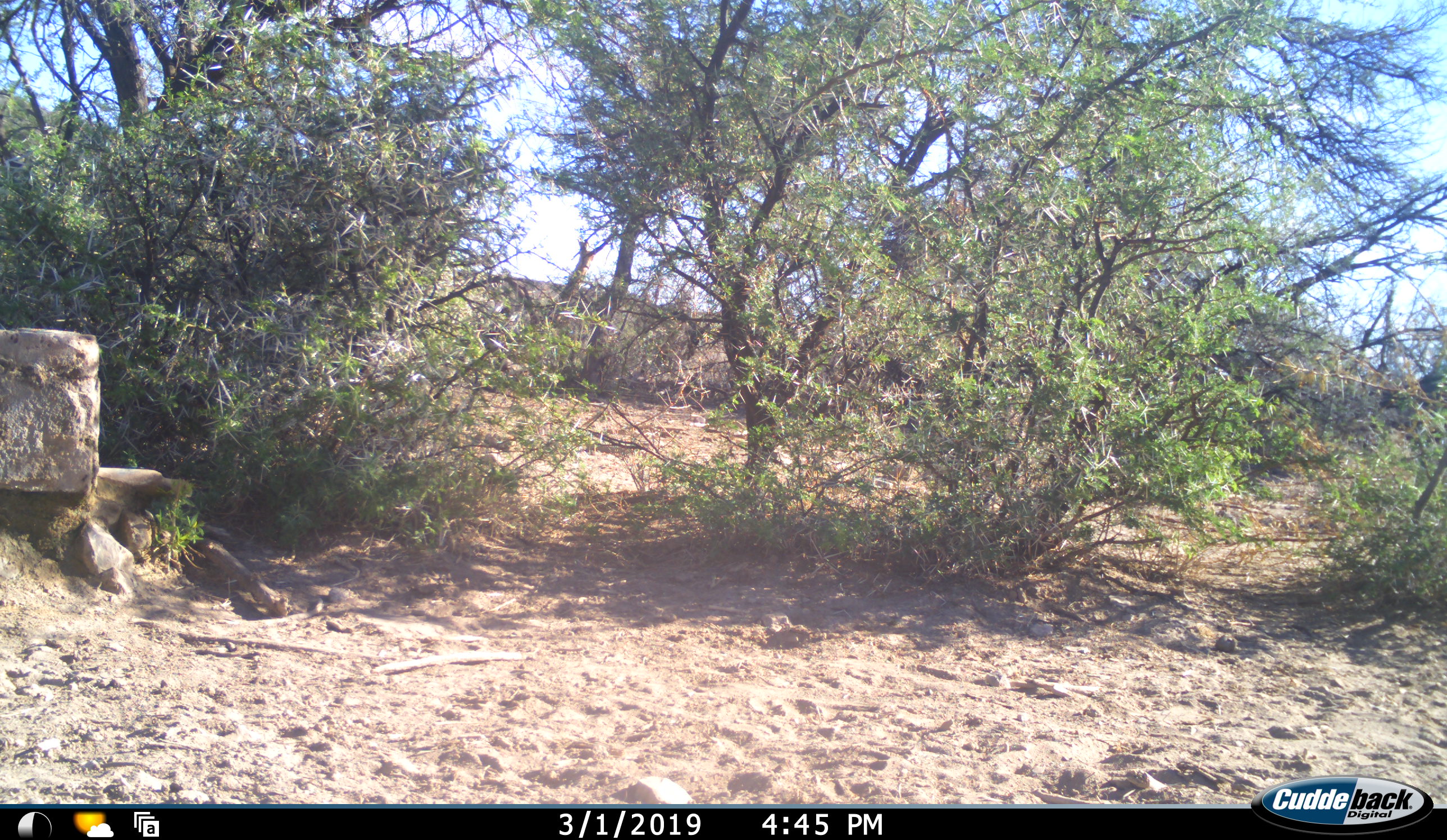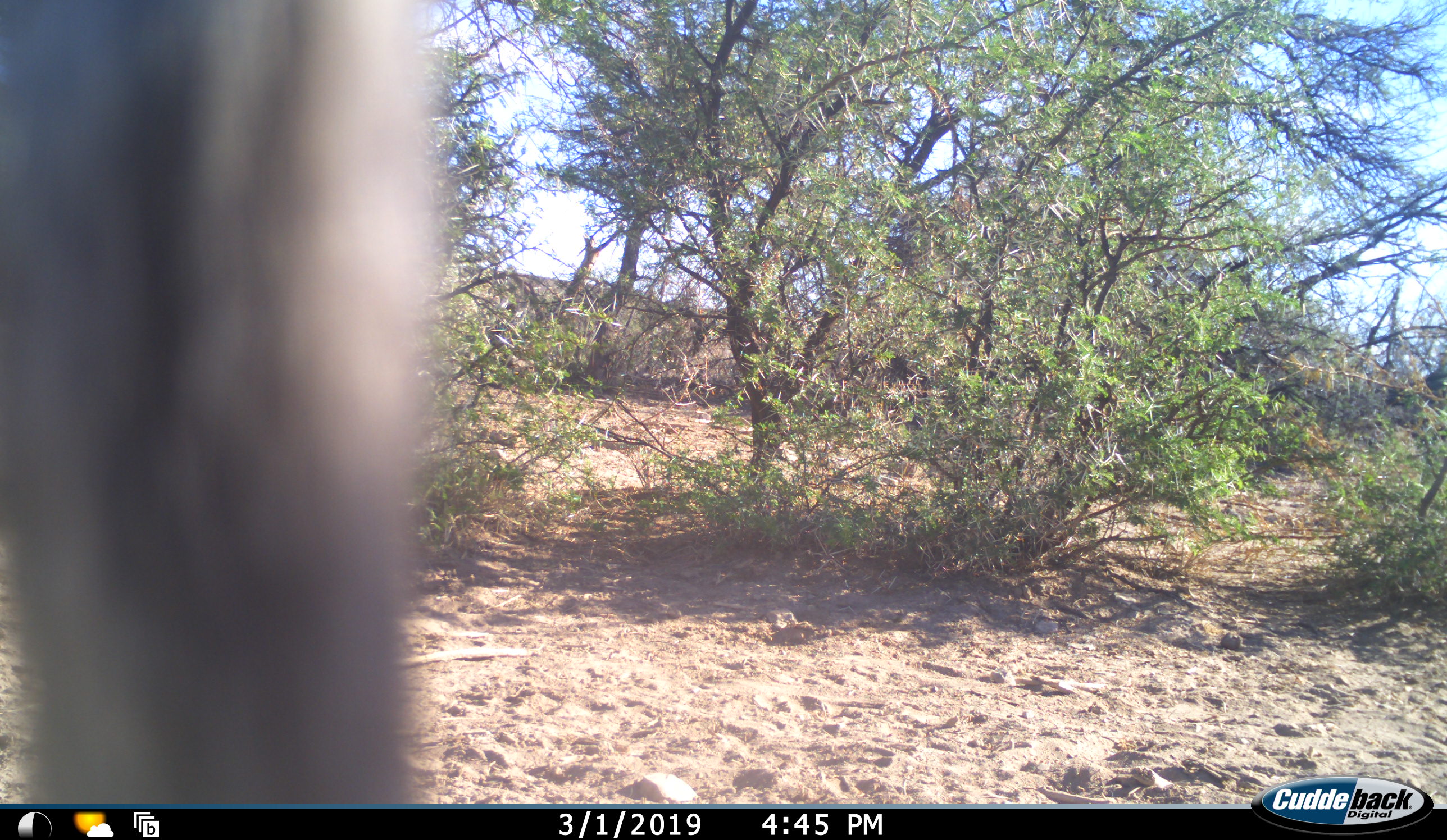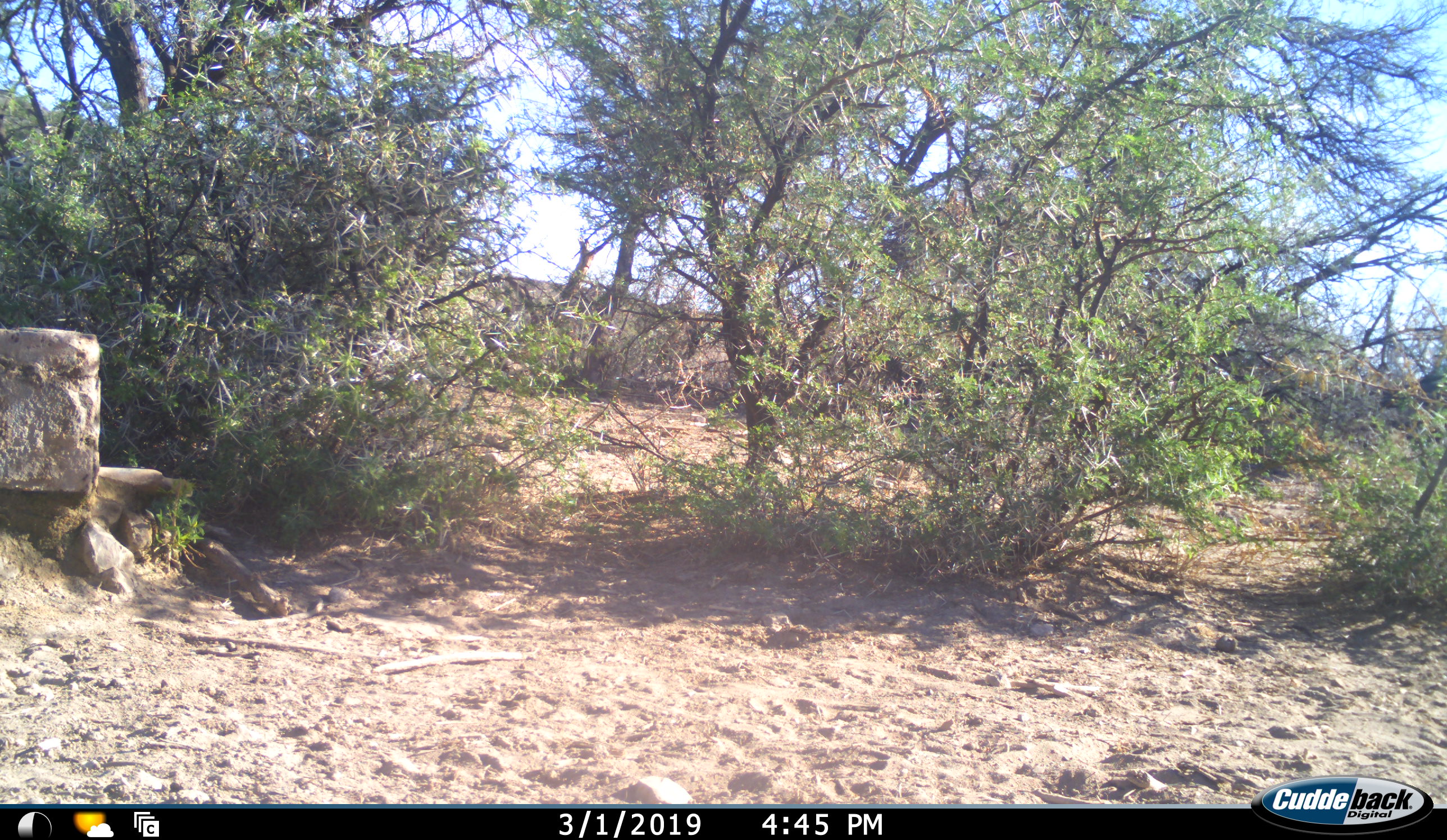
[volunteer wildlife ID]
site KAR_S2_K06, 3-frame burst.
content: unidentified animal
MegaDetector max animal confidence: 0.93